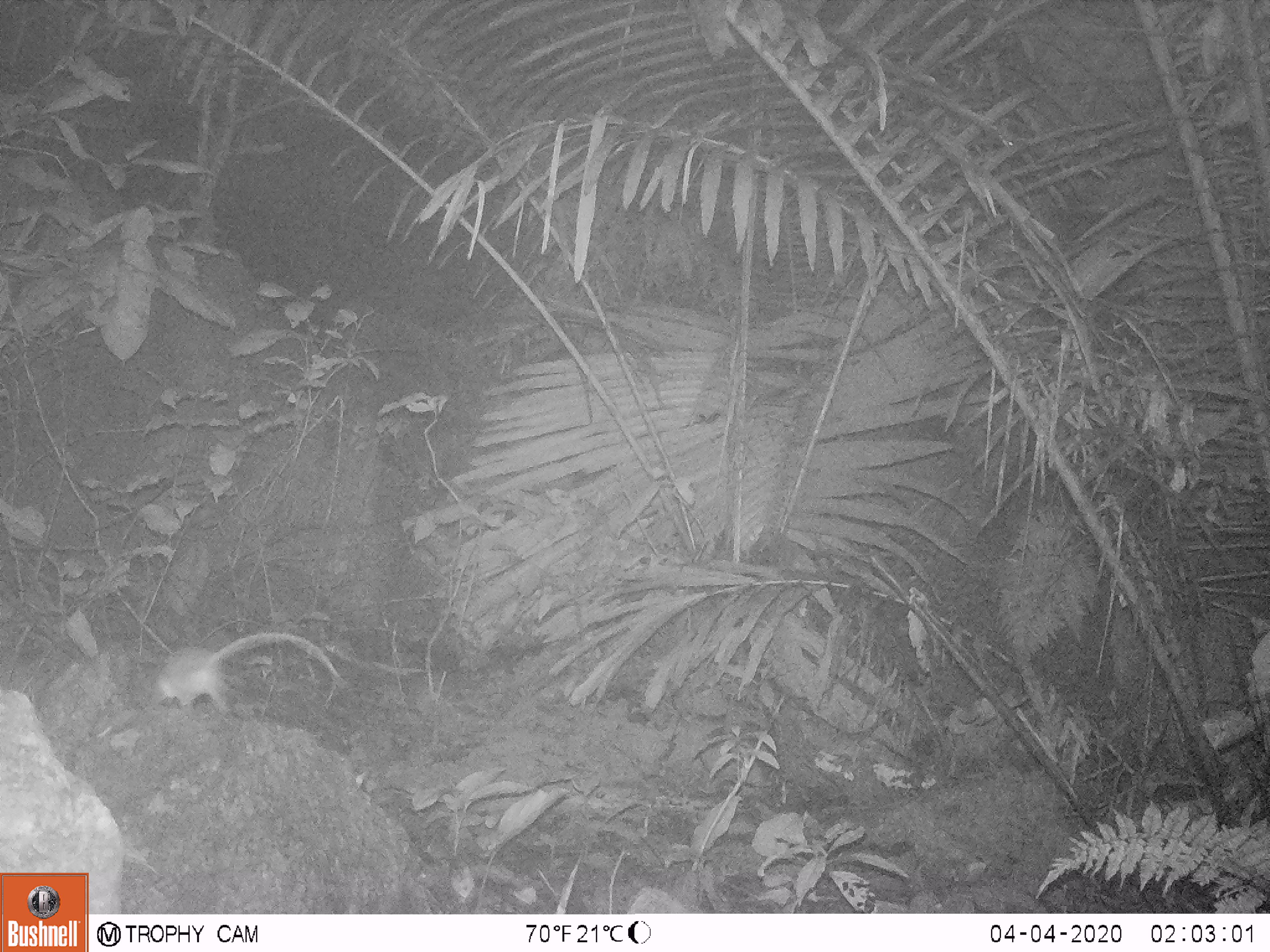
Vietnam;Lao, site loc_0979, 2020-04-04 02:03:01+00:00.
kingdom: Animalia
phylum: Chordata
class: Mammalia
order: Rodentia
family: Muridae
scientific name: Muridae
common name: old-world mice and rats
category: unidentified murid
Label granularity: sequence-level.